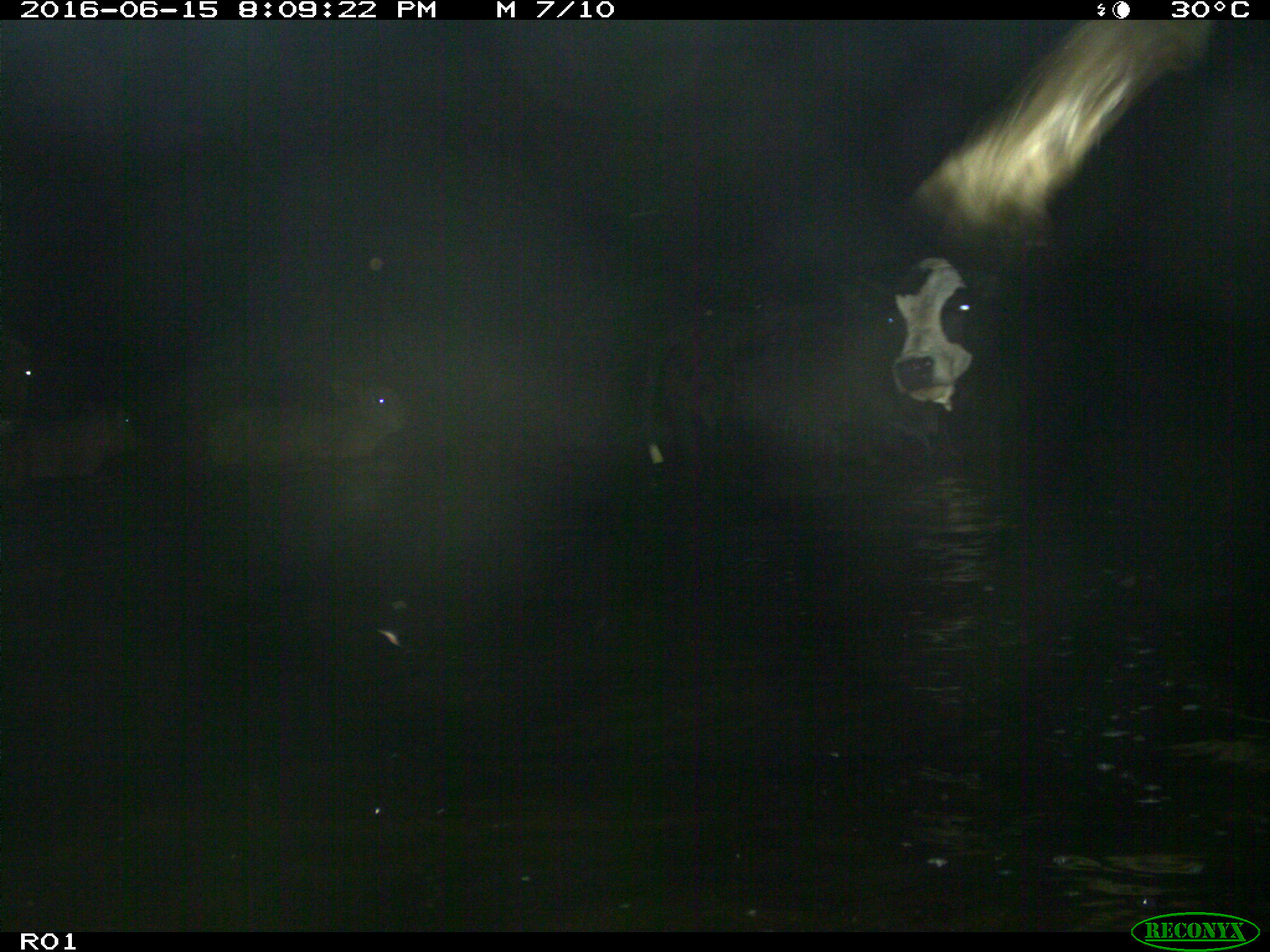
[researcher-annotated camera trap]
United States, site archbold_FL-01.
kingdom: Animalia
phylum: Chordata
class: Mammalia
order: Artiodactyla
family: Bovidae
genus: Bos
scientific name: Bos taurus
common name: domestic cow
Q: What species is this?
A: Bos taurus (domestic cow).